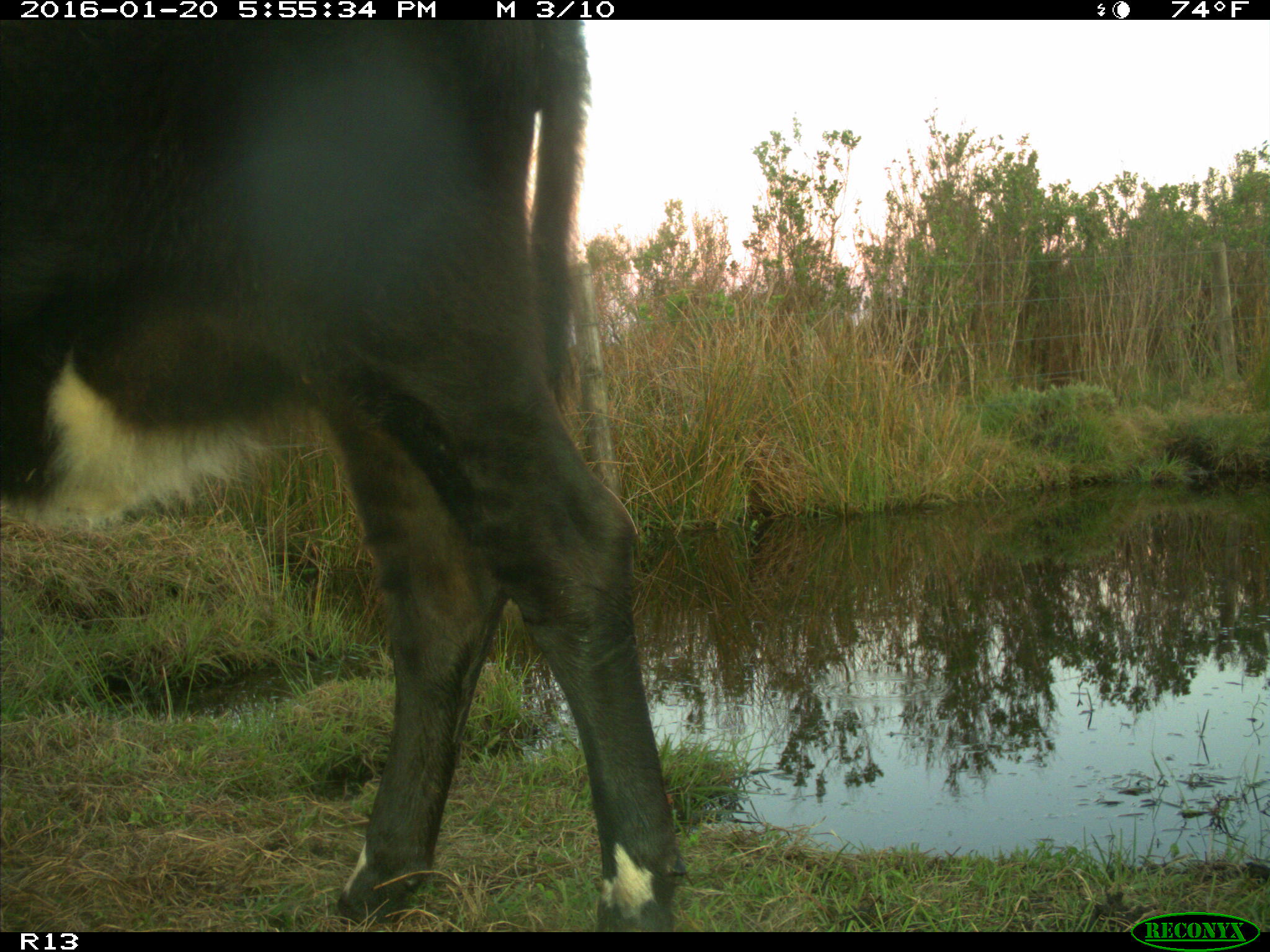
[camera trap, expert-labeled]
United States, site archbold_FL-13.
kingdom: Animalia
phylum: Chordata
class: Mammalia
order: Artiodactyla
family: Bovidae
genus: Bos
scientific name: Bos taurus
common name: domestic cow